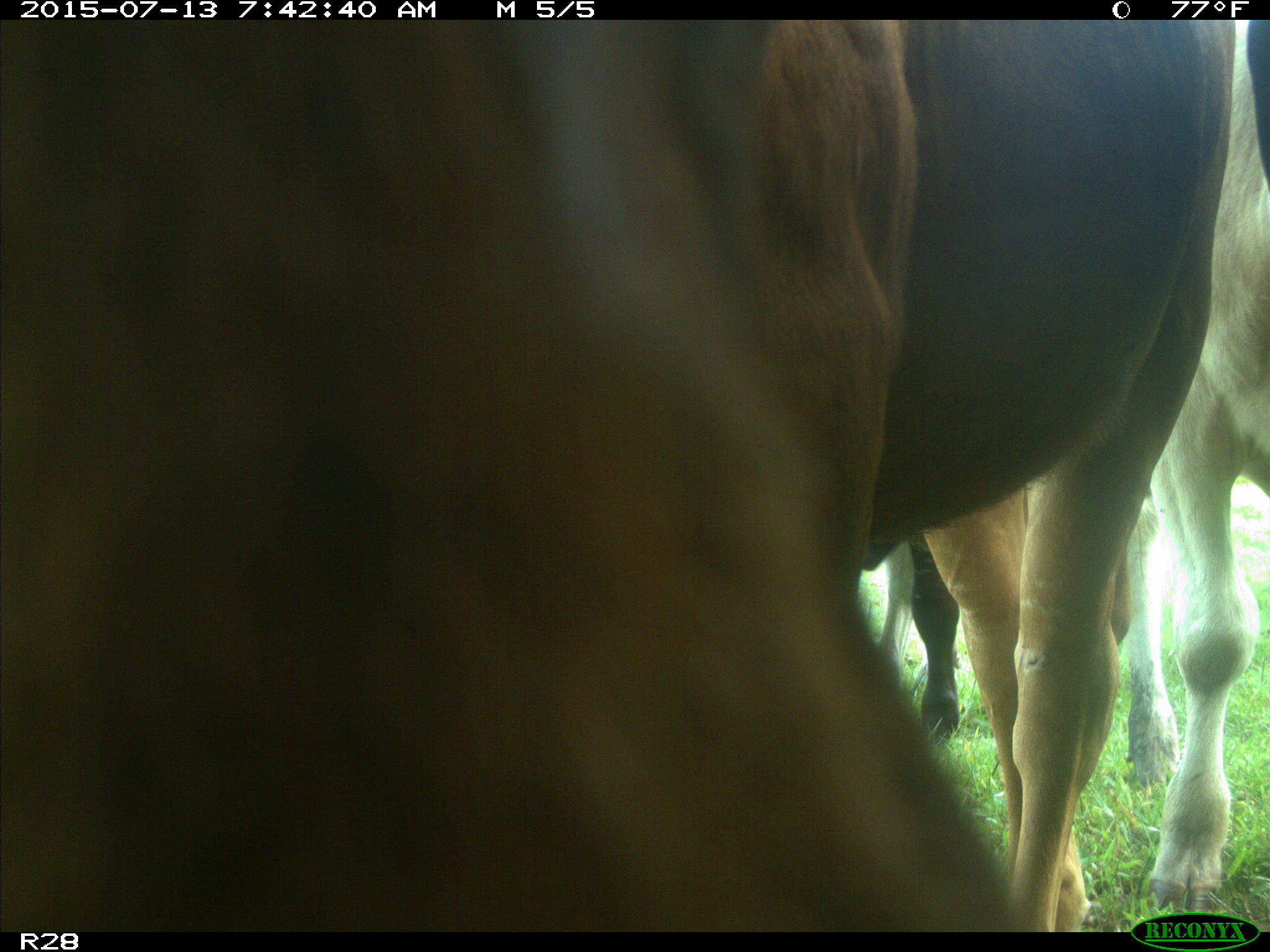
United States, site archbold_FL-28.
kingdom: Animalia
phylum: Chordata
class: Mammalia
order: Artiodactyla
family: Bovidae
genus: Bos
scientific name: Bos taurus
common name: domestic cow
Bos taurus (domestic cow).